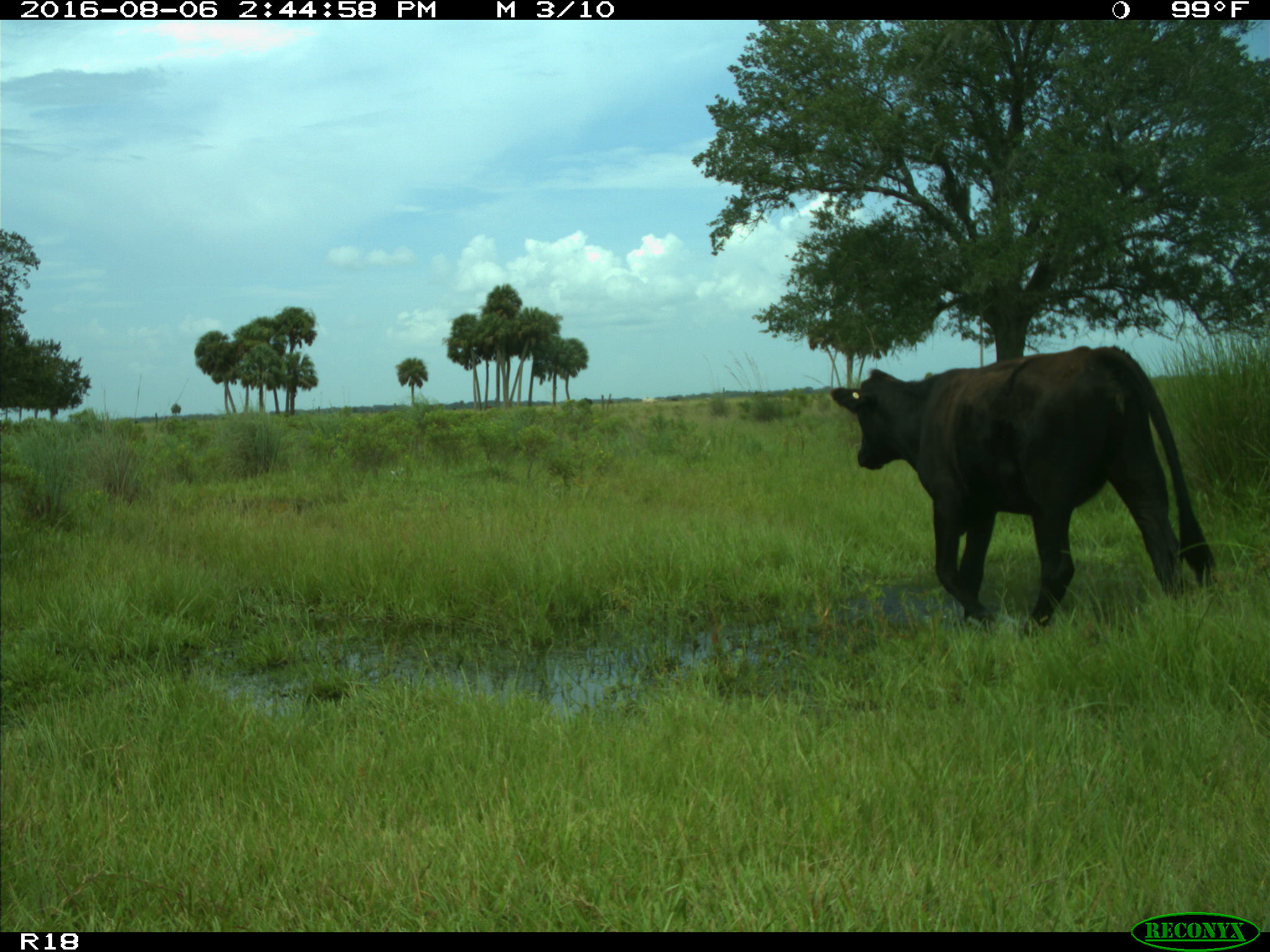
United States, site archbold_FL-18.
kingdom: Animalia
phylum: Chordata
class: Mammalia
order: Artiodactyla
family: Bovidae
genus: Bos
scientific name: Bos taurus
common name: domestic cow